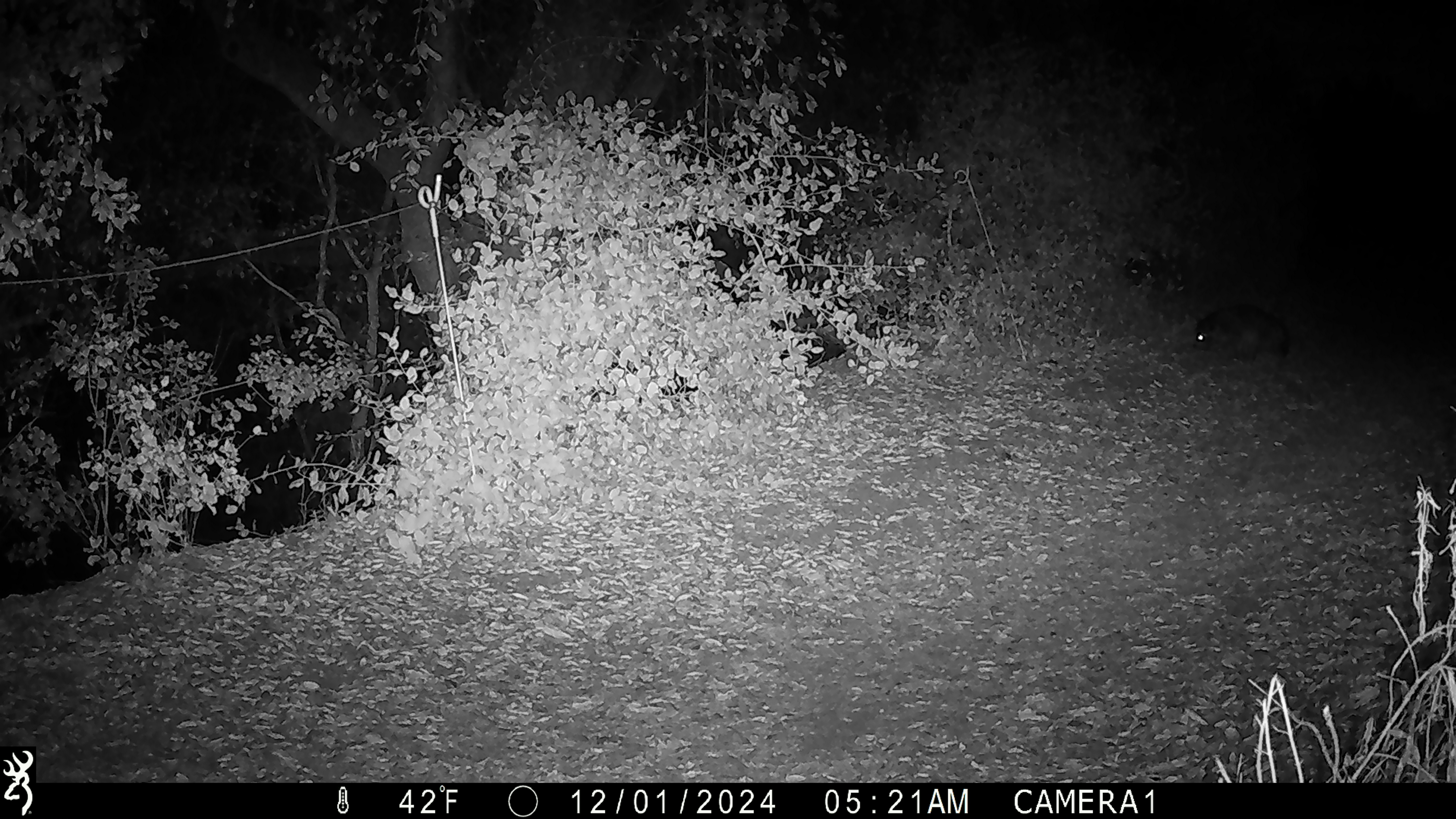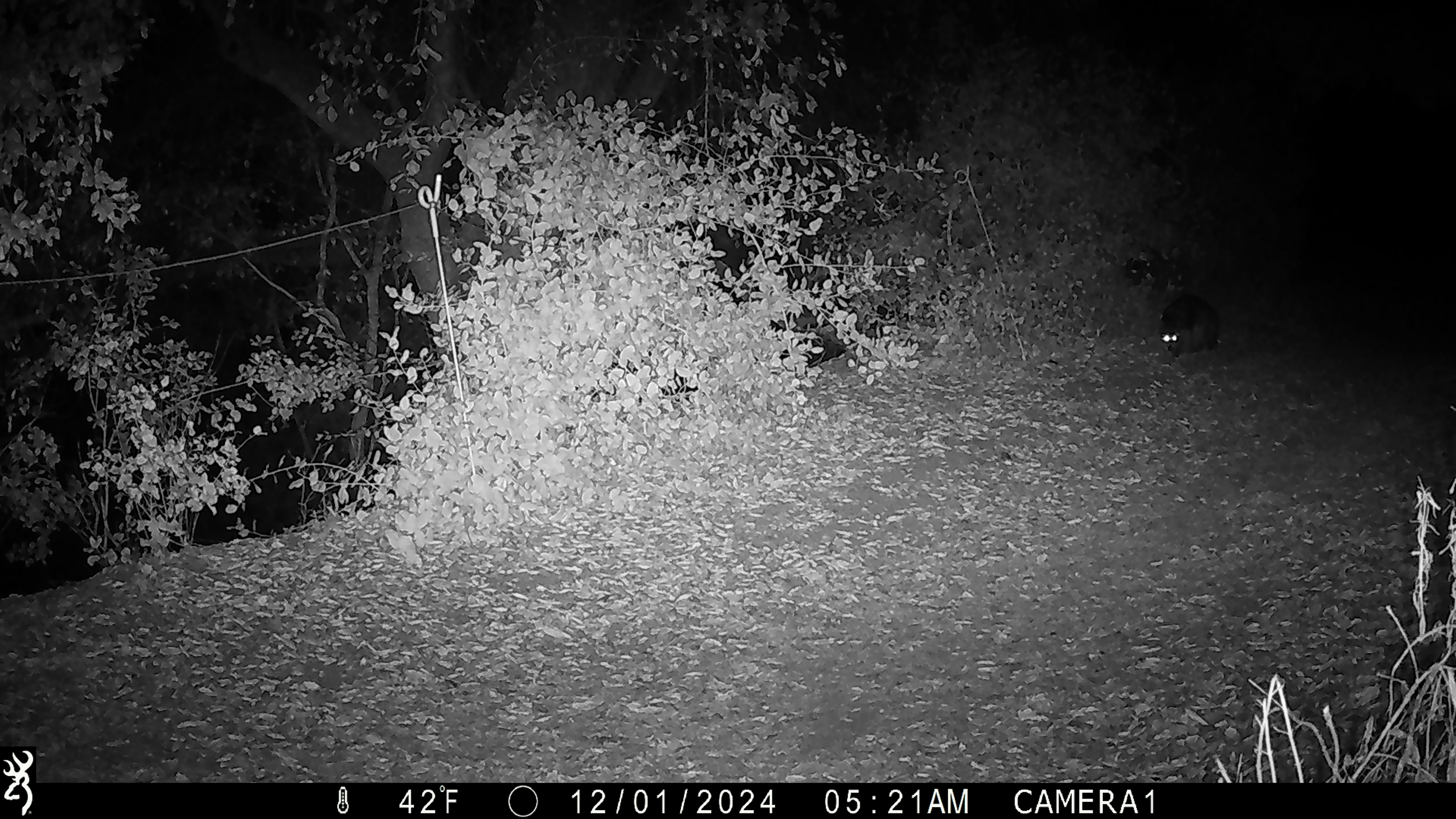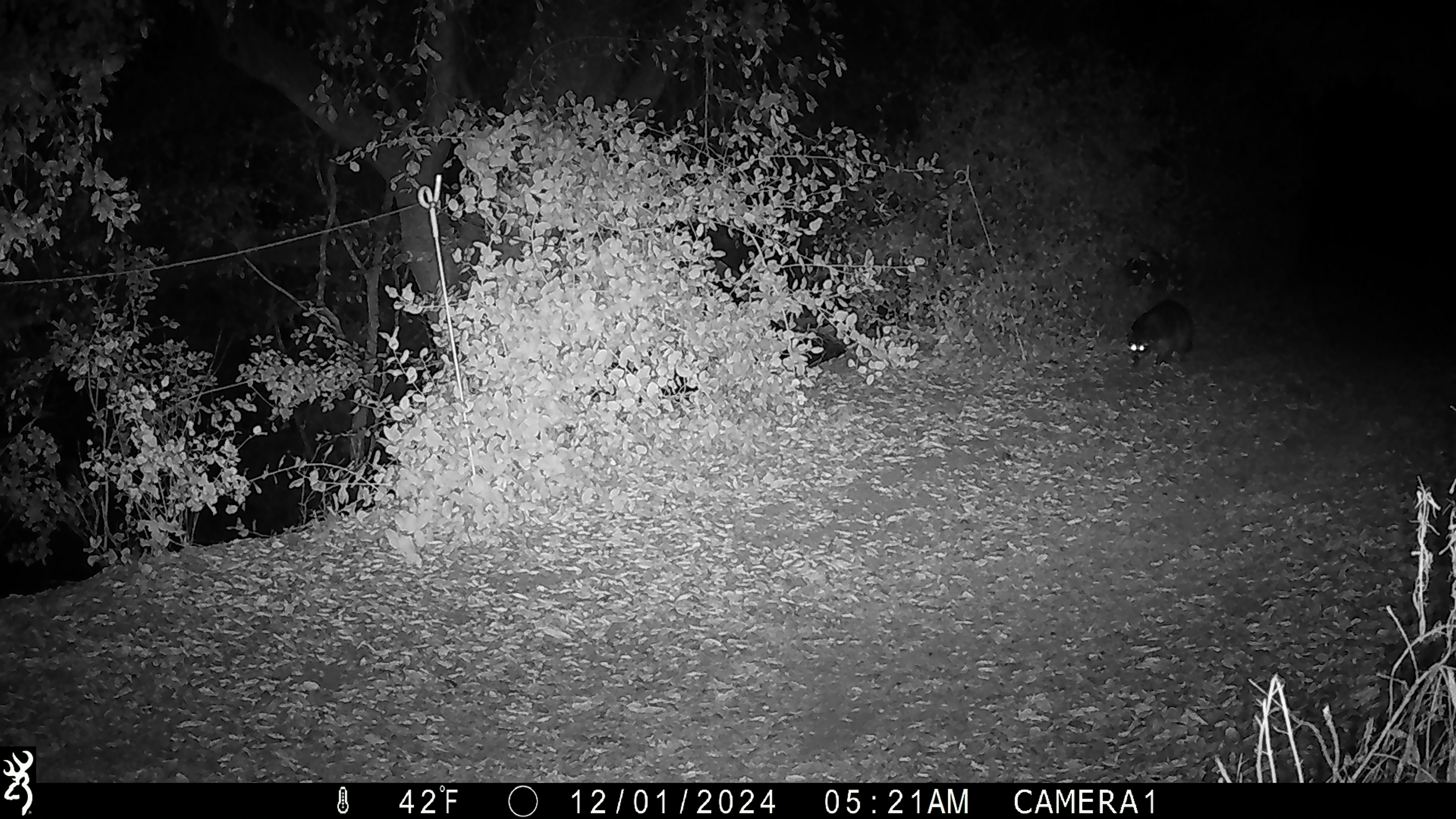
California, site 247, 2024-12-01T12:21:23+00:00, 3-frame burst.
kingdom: Animalia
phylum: Chordata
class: Mammalia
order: Carnivora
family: Procyonidae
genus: Procyon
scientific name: Procyon lotor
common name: raccoon